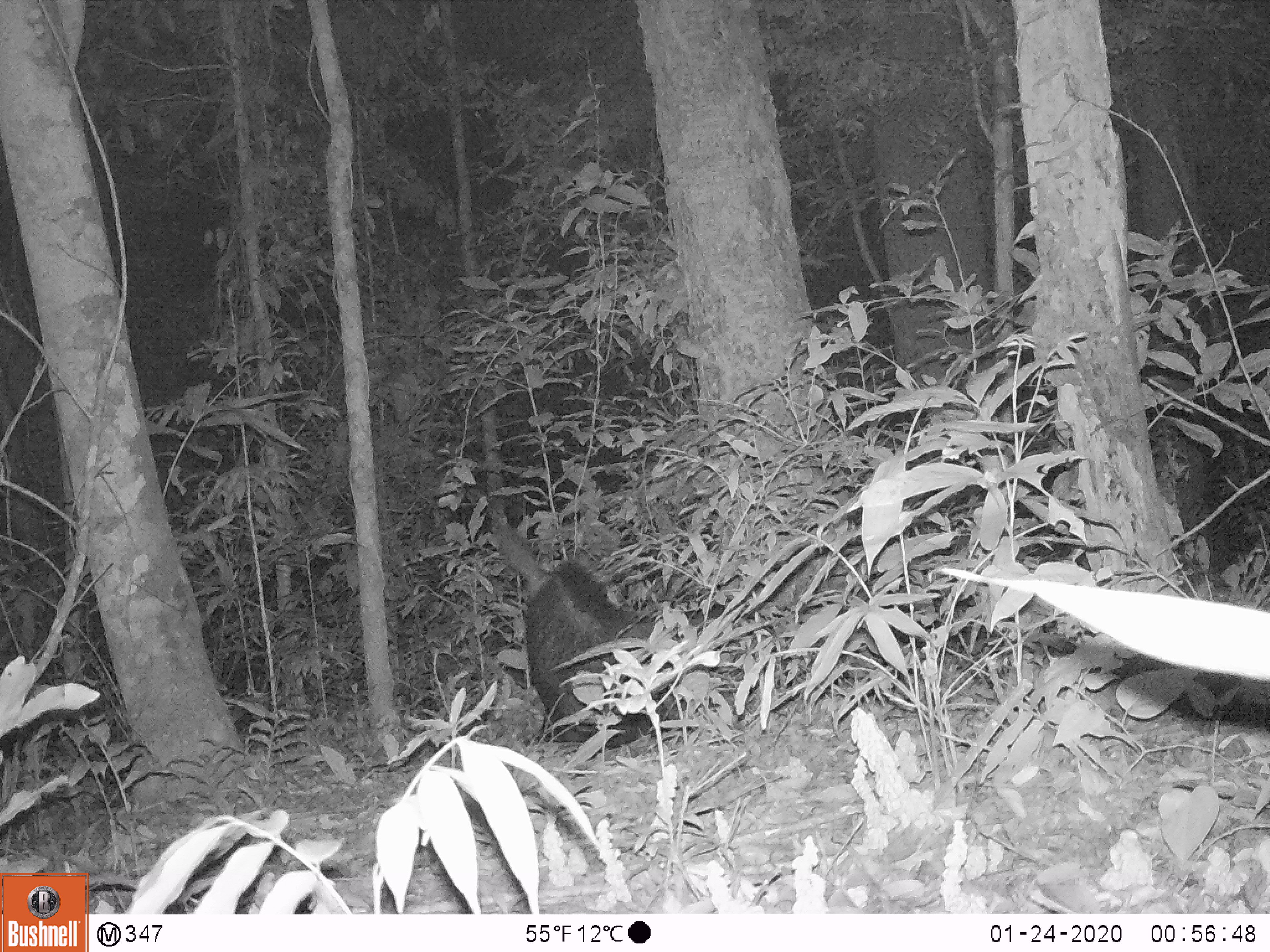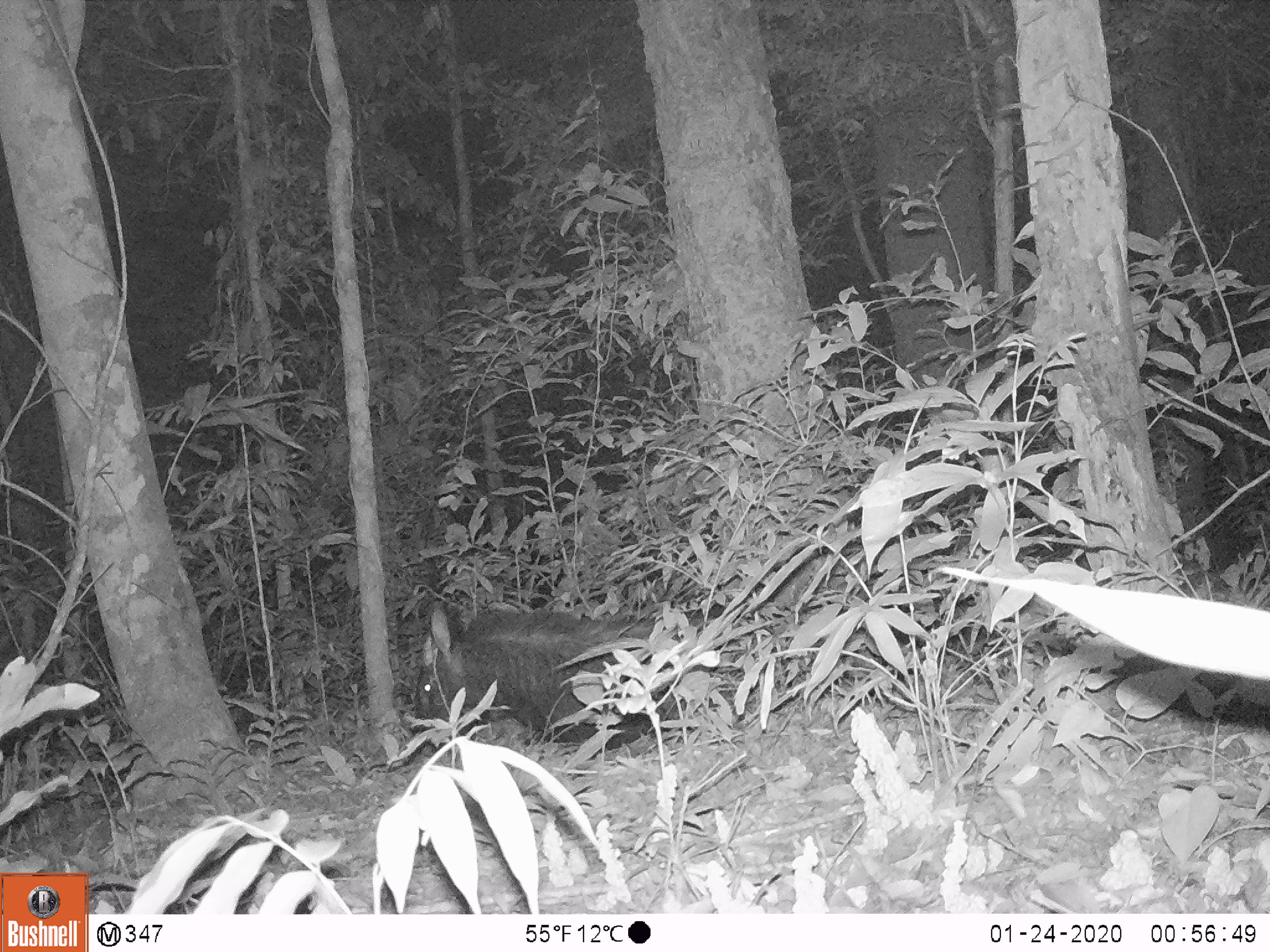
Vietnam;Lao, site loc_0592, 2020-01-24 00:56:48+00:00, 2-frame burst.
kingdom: Animalia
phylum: Chordata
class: Mammalia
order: Artiodactyla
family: Bovidae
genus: Capricornis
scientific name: Capricornis sumatraensis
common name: chinese serow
Chinese serow (Capricornis sumatraensis). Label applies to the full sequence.